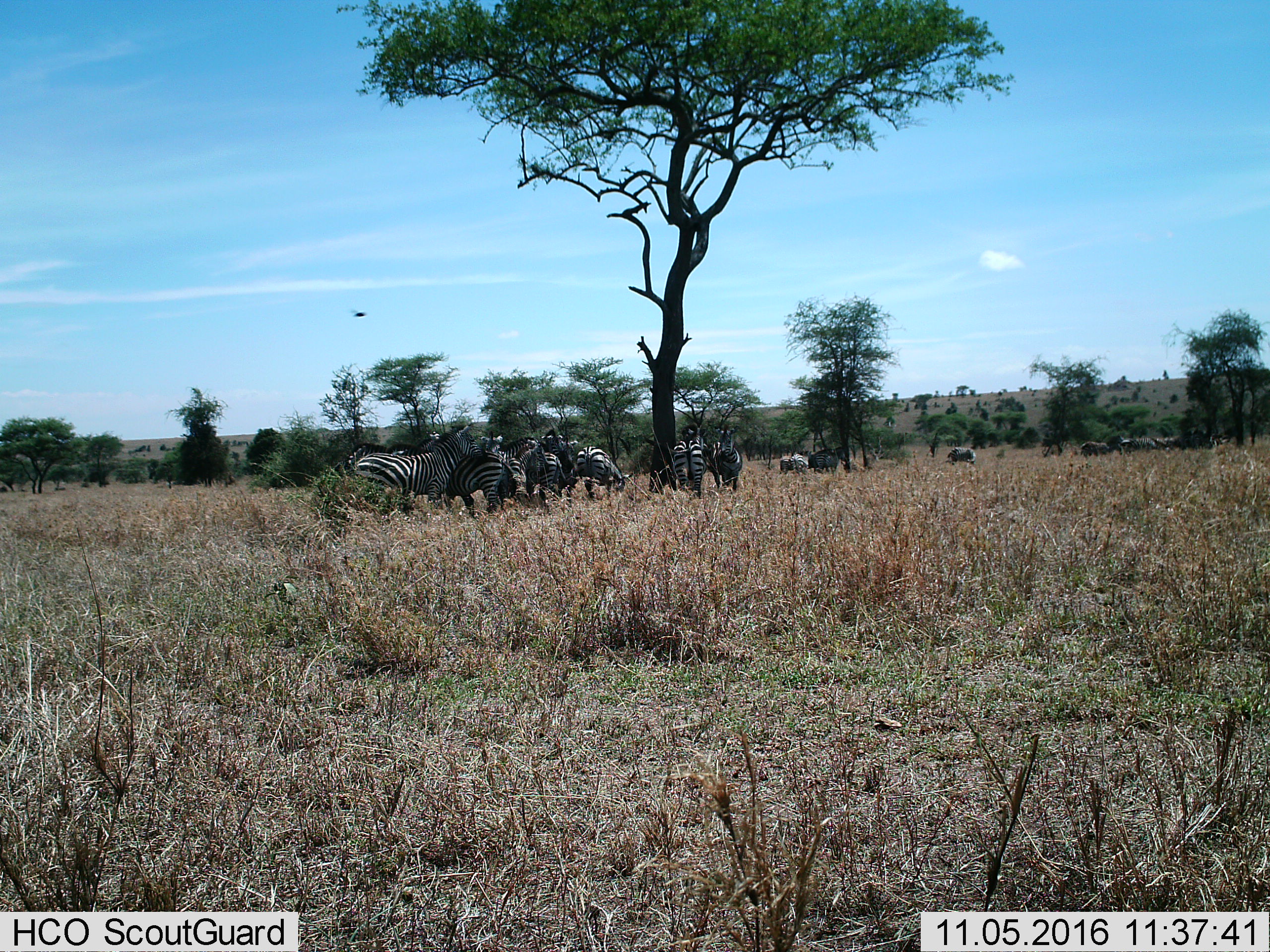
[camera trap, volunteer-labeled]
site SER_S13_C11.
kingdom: Animalia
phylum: Chordata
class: Mammalia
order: Perissodactyla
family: Equidae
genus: Equus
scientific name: Equus quagga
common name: plains zebra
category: zebraplains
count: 11-50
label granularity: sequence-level